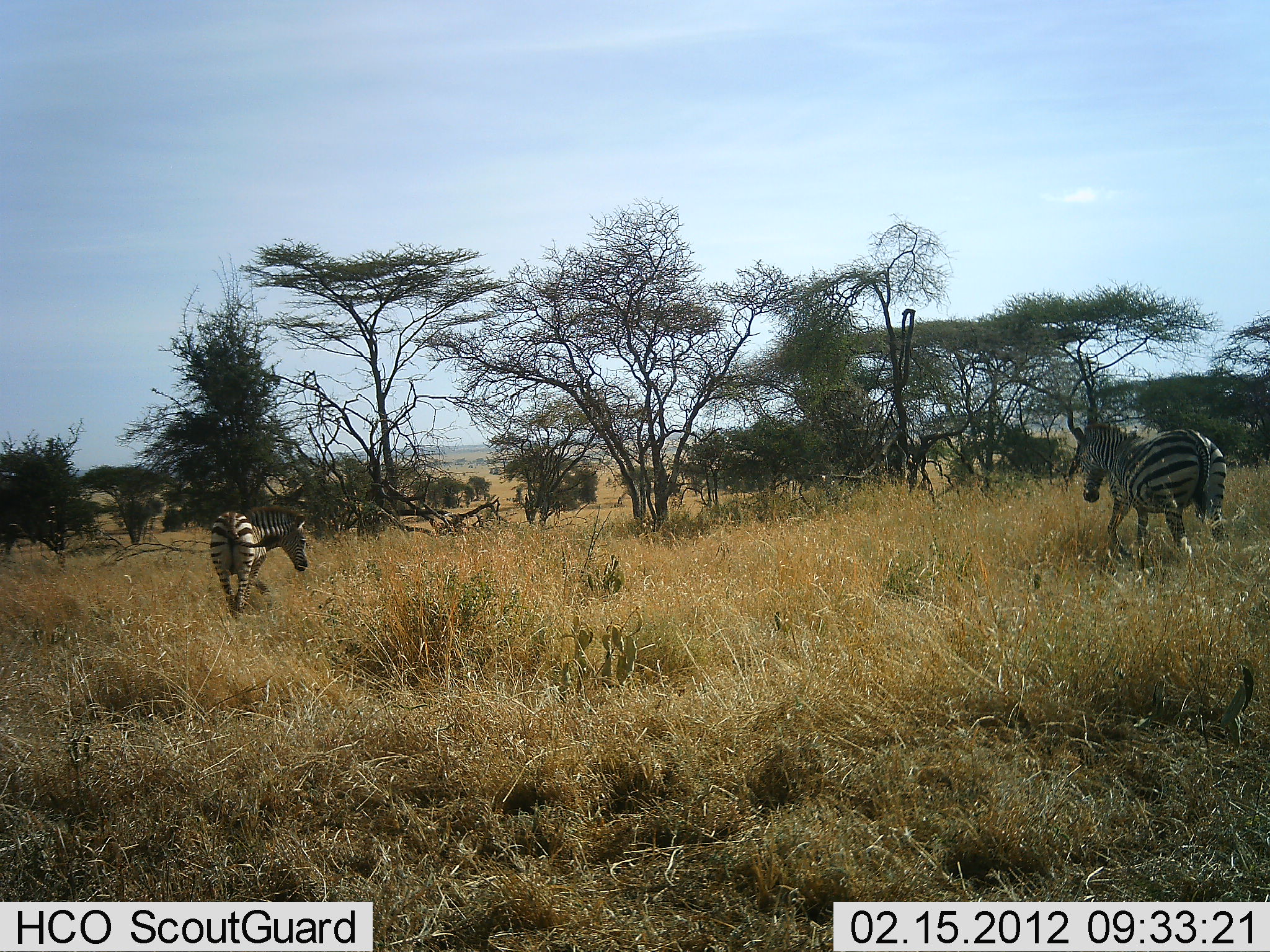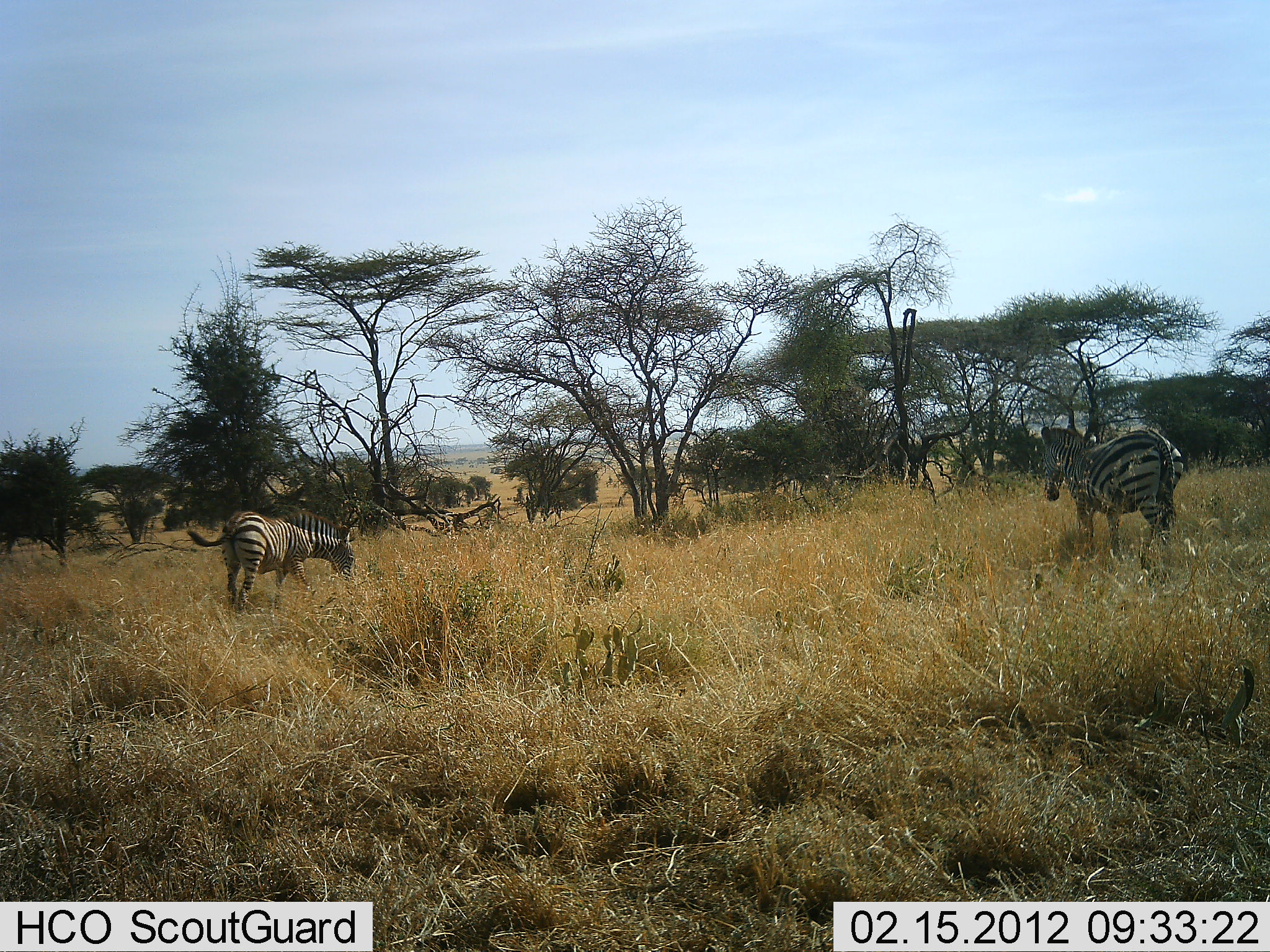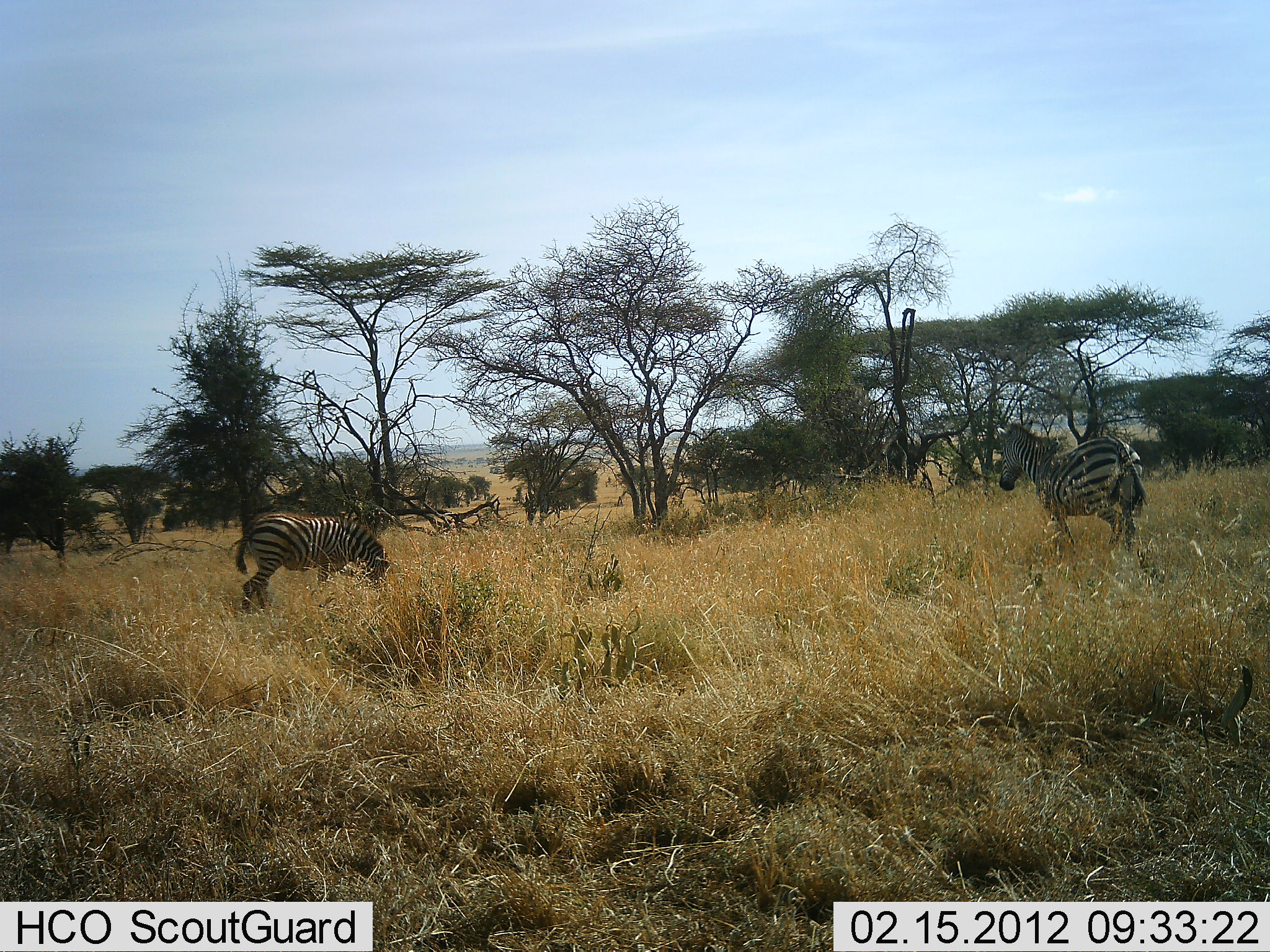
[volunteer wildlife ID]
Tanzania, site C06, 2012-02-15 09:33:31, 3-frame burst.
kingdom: Animalia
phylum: Chordata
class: Mammalia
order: Perissodactyla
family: Equidae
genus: Equus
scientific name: Equus quagga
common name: plains zebra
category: zebra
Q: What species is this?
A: Zebra (plains zebra) (Equus quagga).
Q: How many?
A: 2.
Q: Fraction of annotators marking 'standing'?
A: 19%.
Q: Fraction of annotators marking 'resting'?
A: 0%.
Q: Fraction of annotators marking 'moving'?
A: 81%.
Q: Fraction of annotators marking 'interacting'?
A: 6%.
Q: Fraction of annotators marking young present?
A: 19%.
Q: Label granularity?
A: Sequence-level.